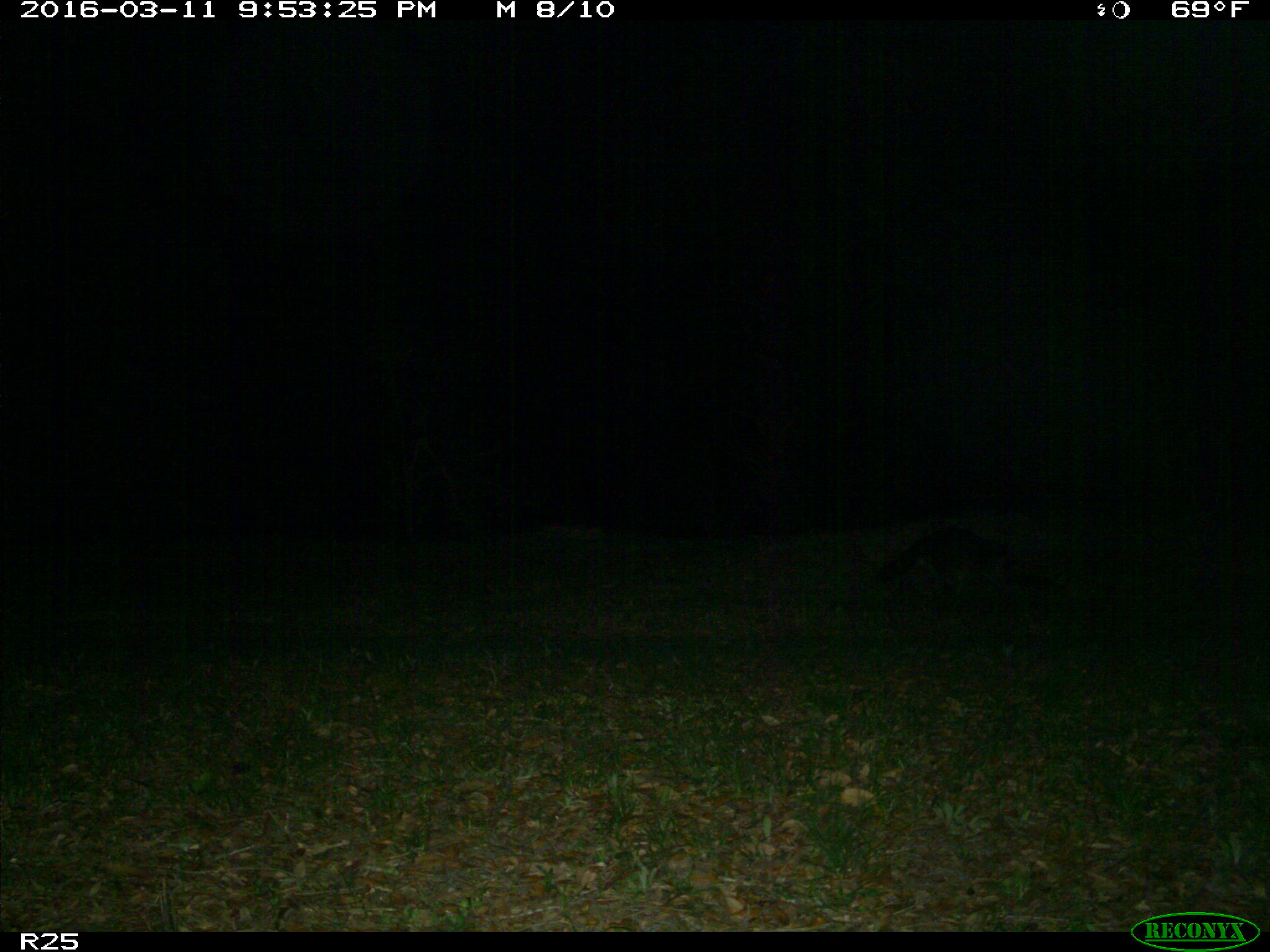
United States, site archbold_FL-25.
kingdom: Animalia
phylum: Chordata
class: Mammalia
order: Carnivora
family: Procyonidae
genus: Procyon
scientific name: Procyon lotor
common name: common raccoon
Procyon lotor (common raccoon).